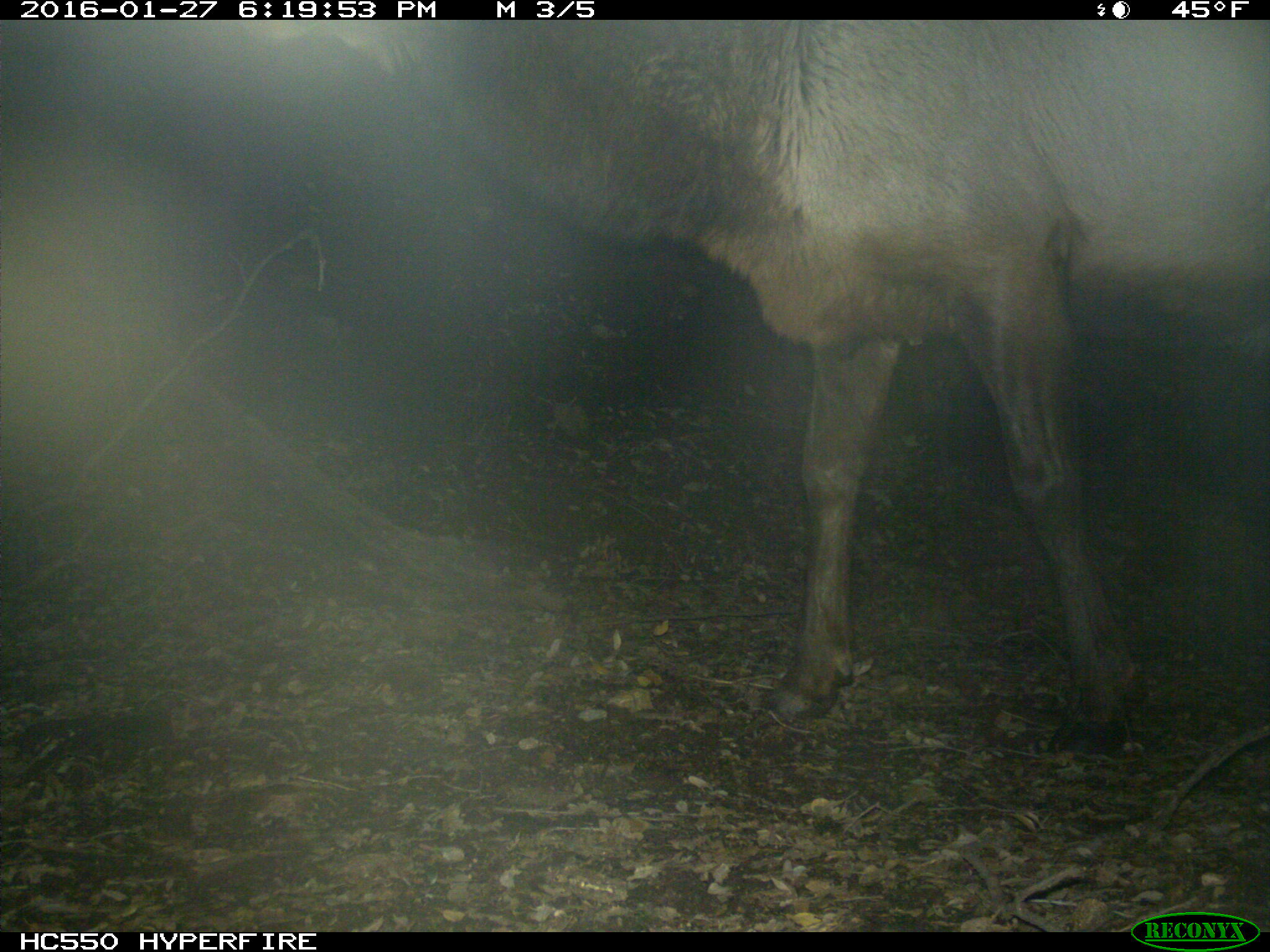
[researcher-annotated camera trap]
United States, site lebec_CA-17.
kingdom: Animalia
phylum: Chordata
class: Mammalia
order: Artiodactyla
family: Cervidae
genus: Cervus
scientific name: Cervus canadensis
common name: elk